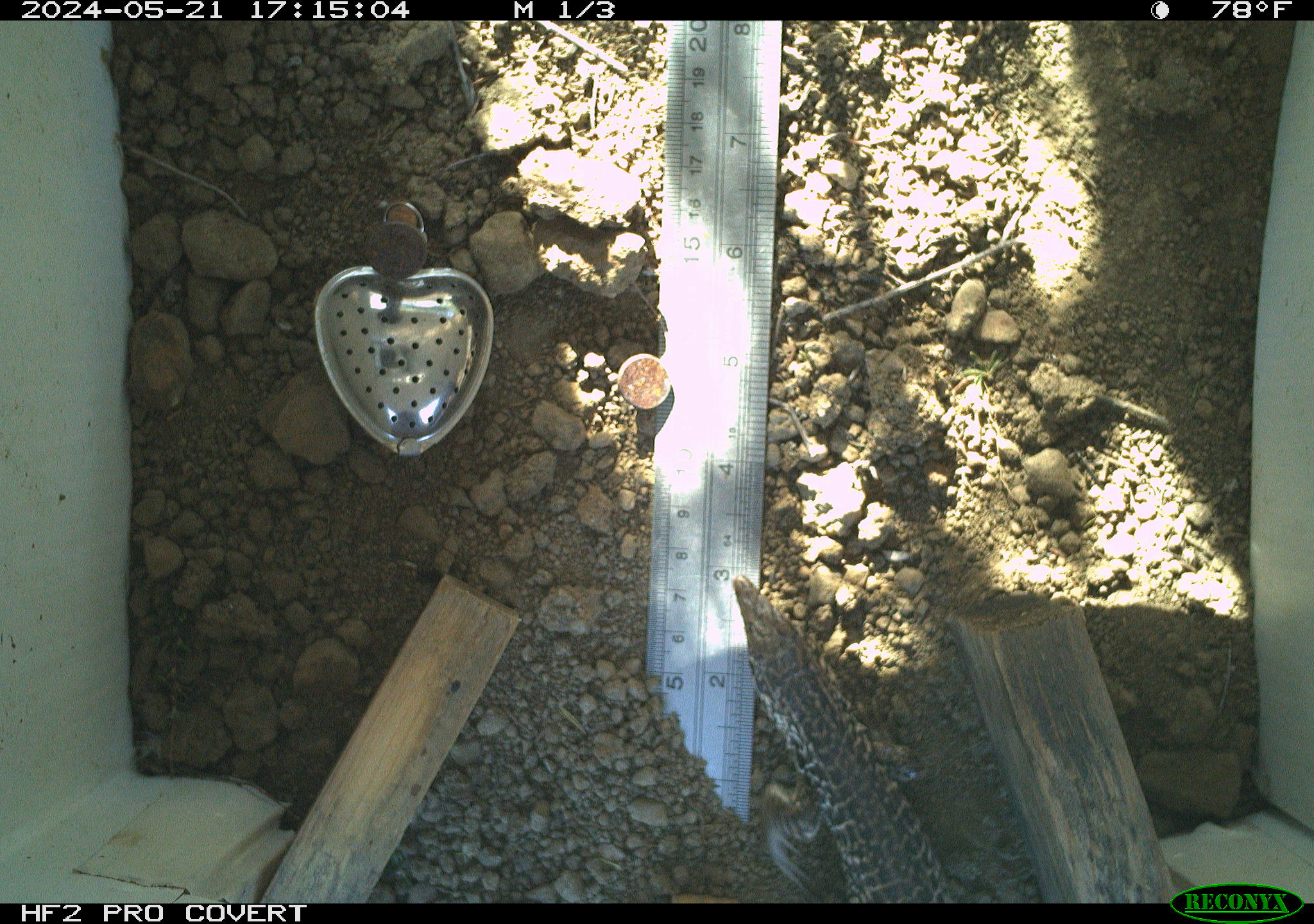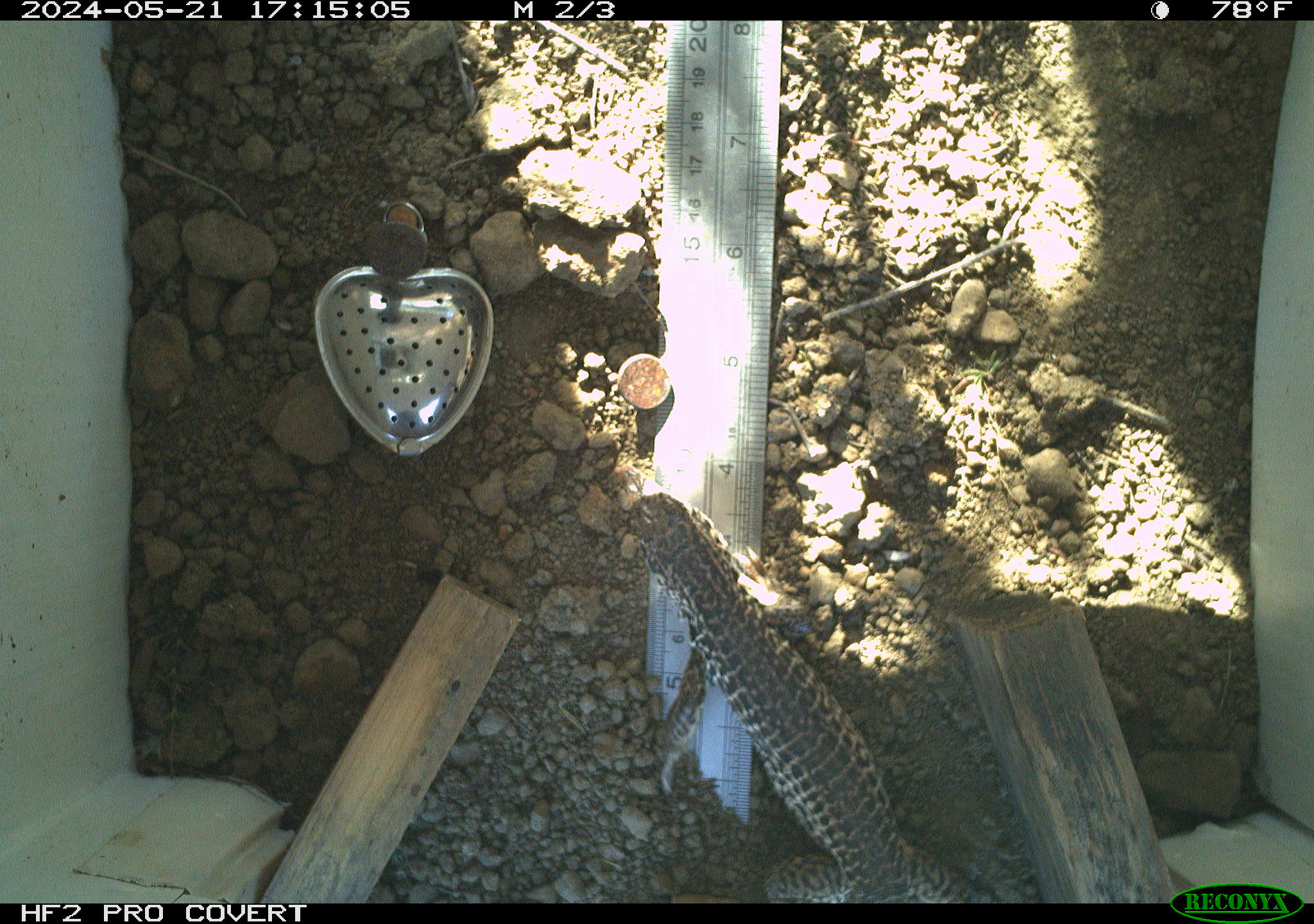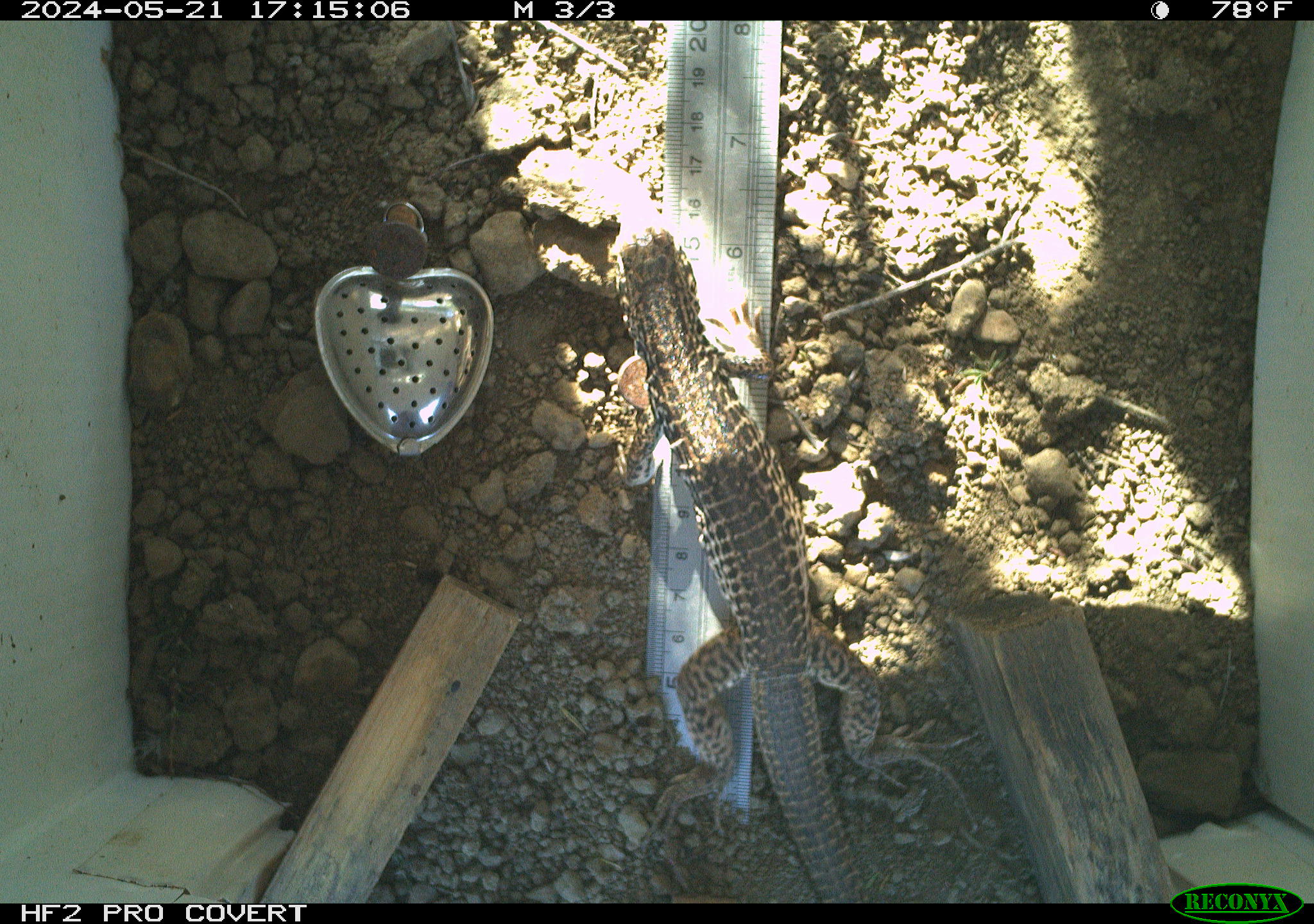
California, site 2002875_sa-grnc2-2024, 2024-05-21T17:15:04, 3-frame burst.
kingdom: Animalia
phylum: Chordata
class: Reptilia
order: Squamata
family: Teiidae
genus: Aspidoscelis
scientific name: Aspidoscelis tigris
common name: western whiptail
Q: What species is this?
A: Western whiptail (Aspidoscelis tigris).